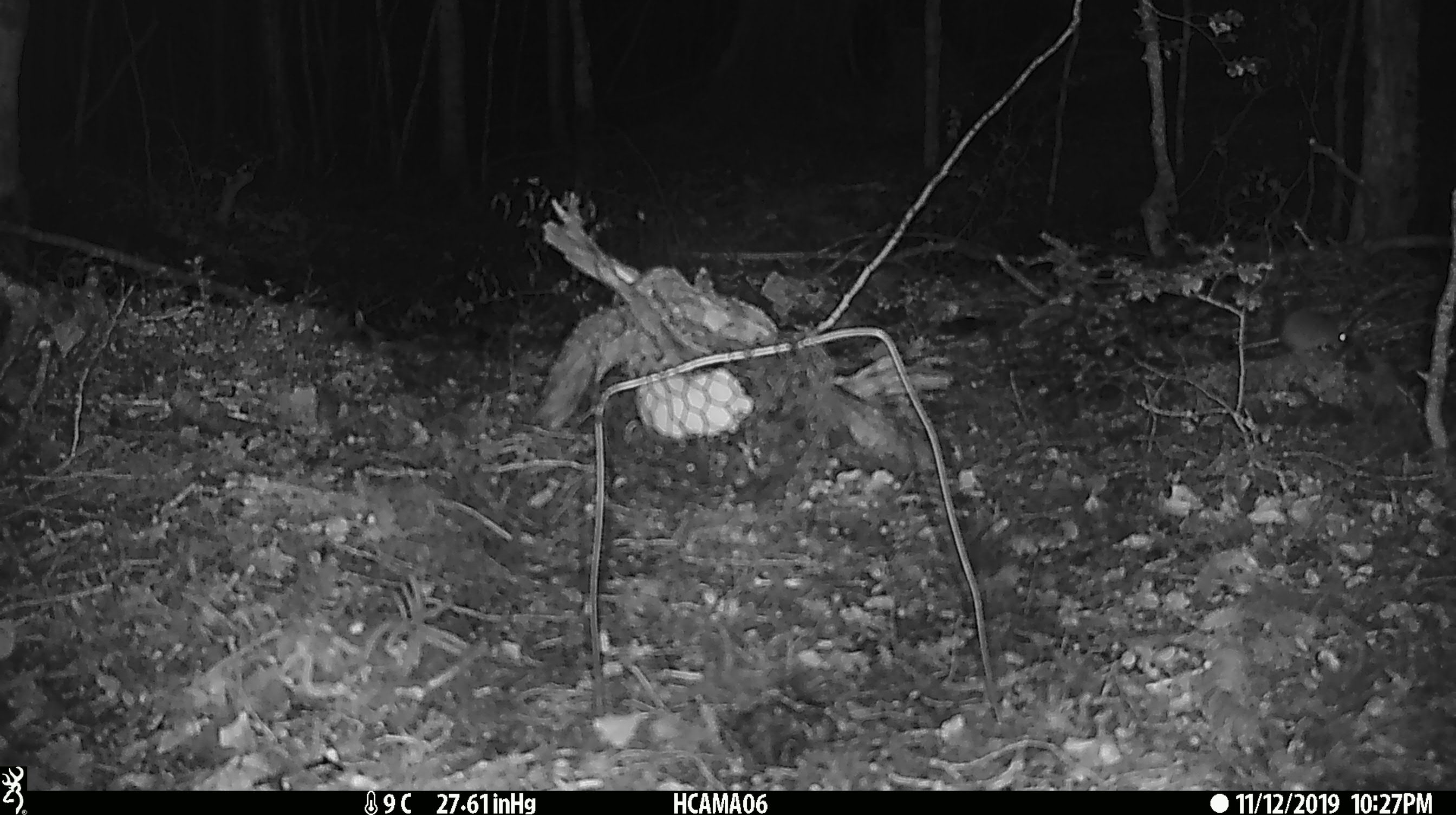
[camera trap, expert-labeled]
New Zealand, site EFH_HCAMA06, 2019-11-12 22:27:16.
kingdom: Animalia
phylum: Chordata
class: Mammalia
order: Rodentia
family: Muridae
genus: Mus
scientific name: Mus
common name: mouse